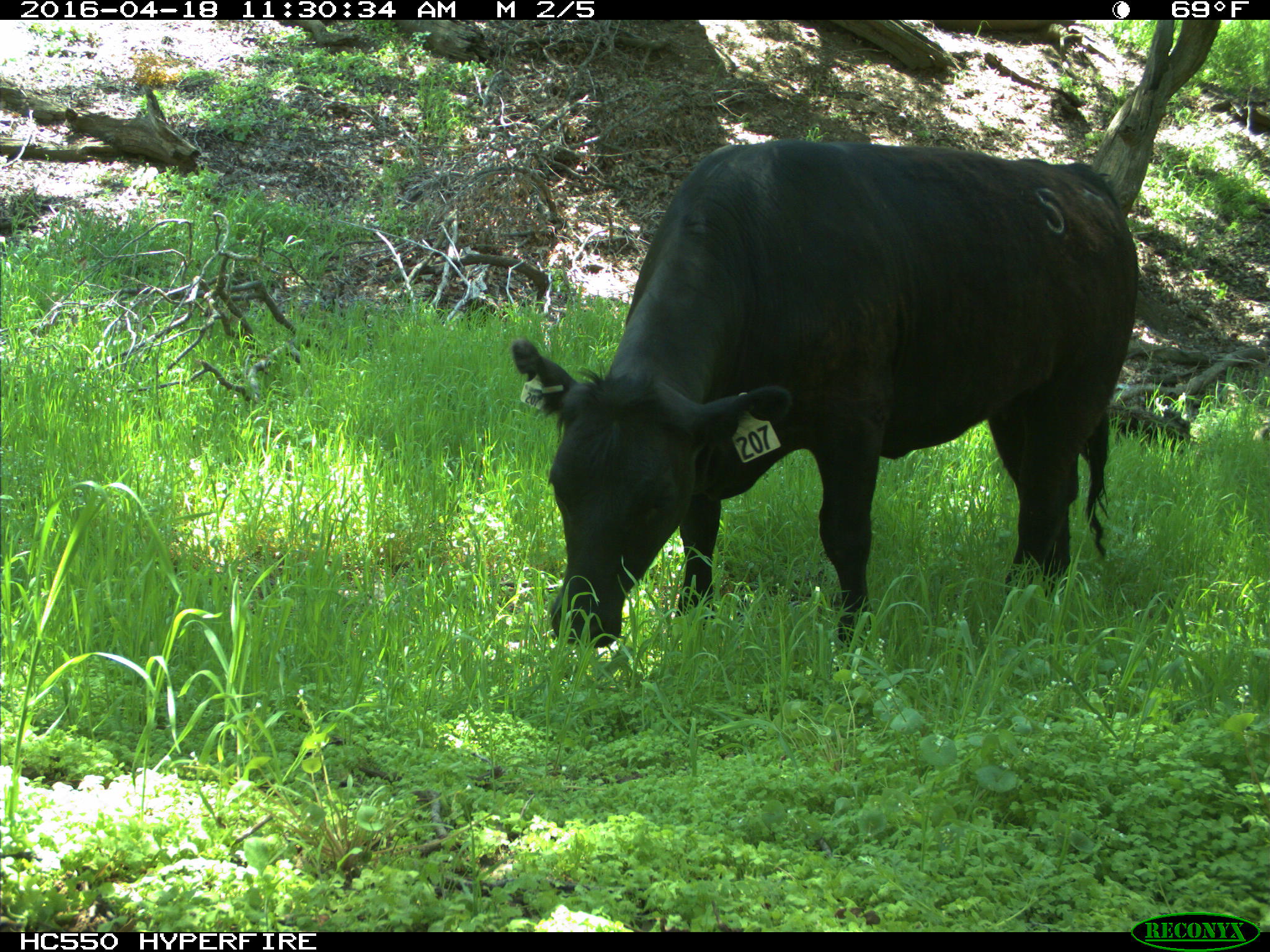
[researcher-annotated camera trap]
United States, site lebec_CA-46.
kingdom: Animalia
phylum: Chordata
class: Mammalia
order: Artiodactyla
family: Bovidae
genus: Bos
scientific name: Bos taurus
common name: domestic cow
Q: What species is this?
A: Bos taurus (domestic cow).